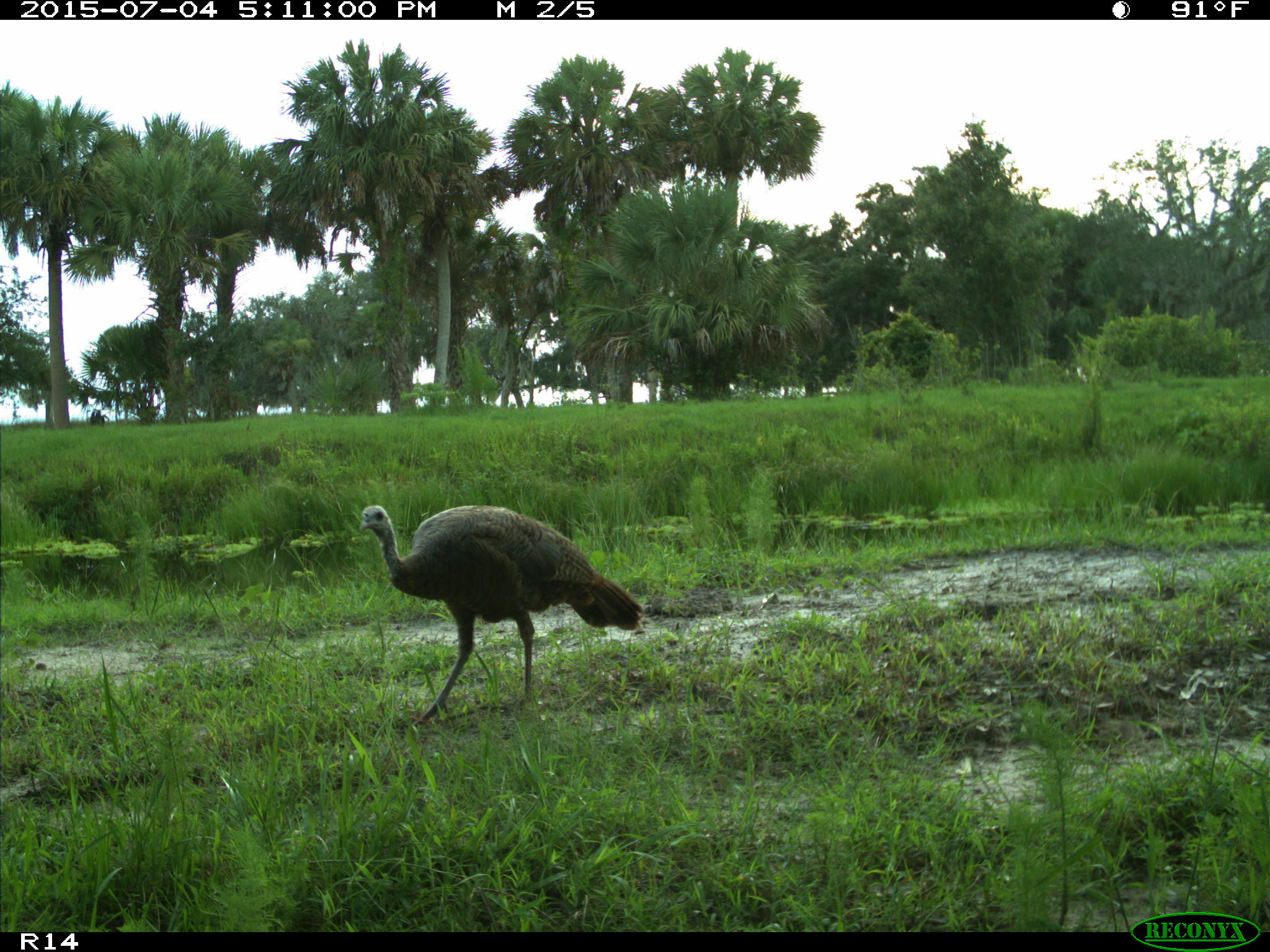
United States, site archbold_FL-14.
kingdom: Animalia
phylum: Chordata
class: Aves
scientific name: Aves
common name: birds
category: unidentified bird